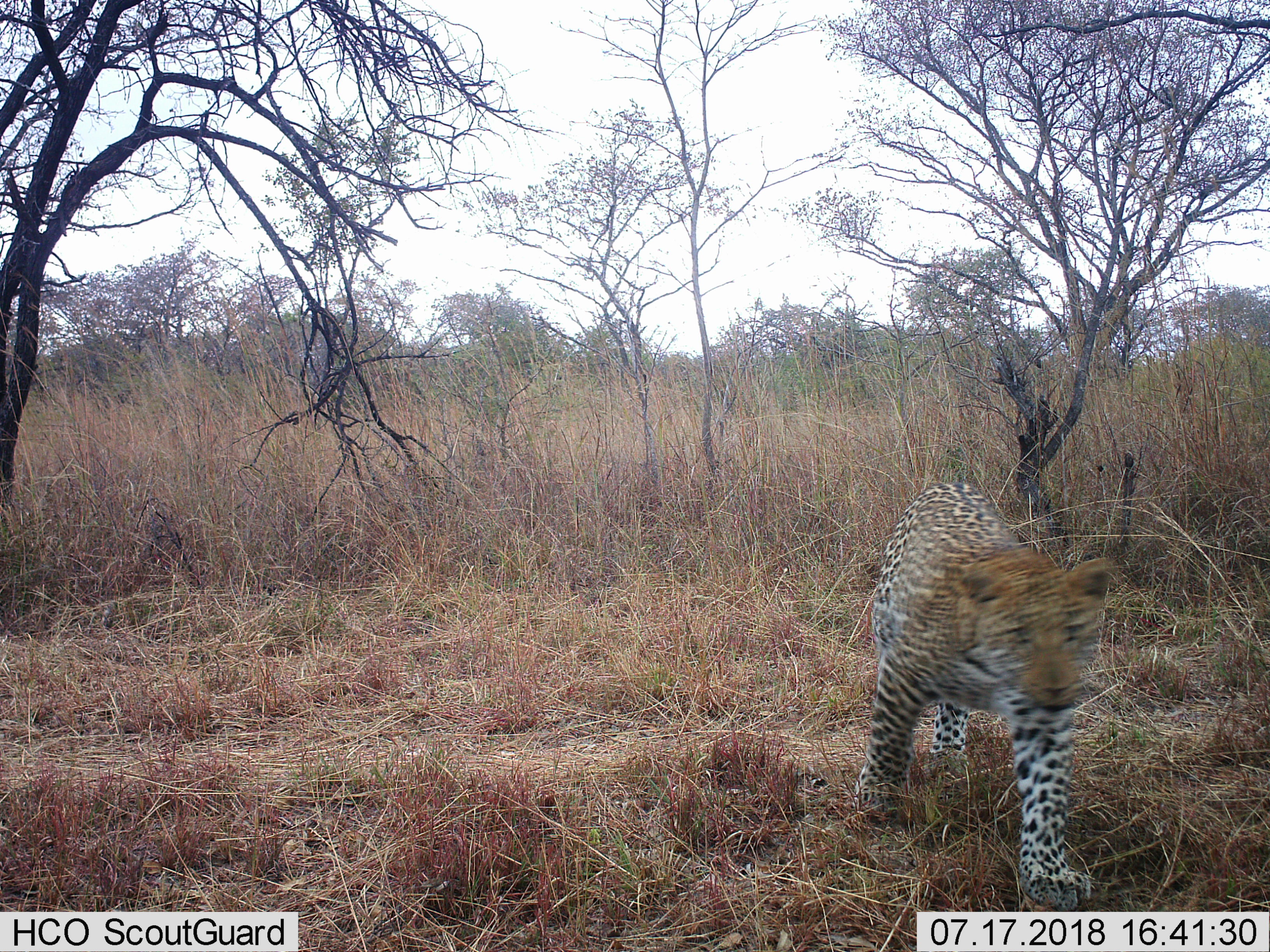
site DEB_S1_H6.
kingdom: Animalia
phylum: Chordata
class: Mammalia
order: Carnivora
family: Felidae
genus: Panthera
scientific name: Panthera pardus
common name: leopard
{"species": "leopard (Panthera pardus)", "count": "1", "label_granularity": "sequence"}